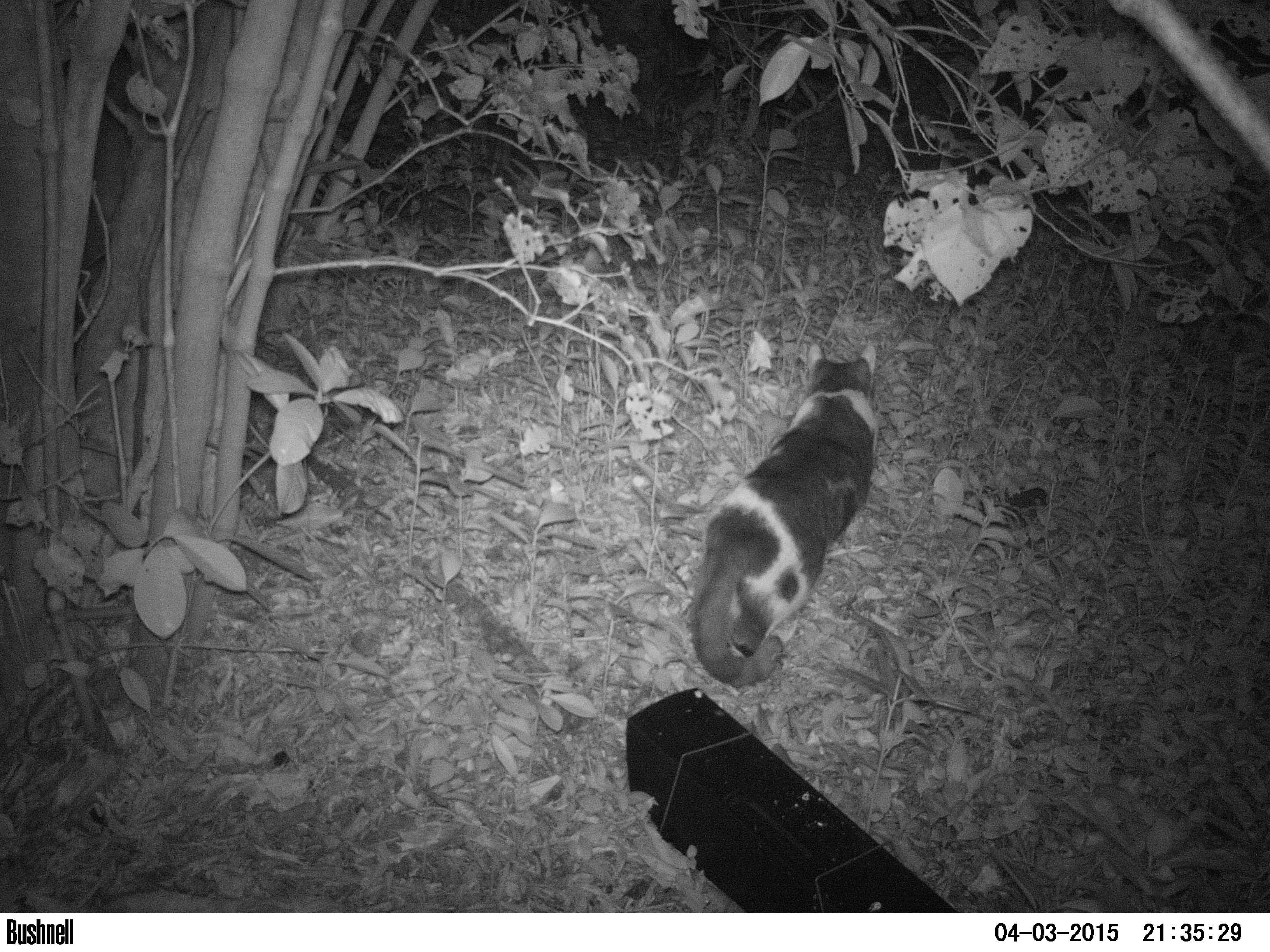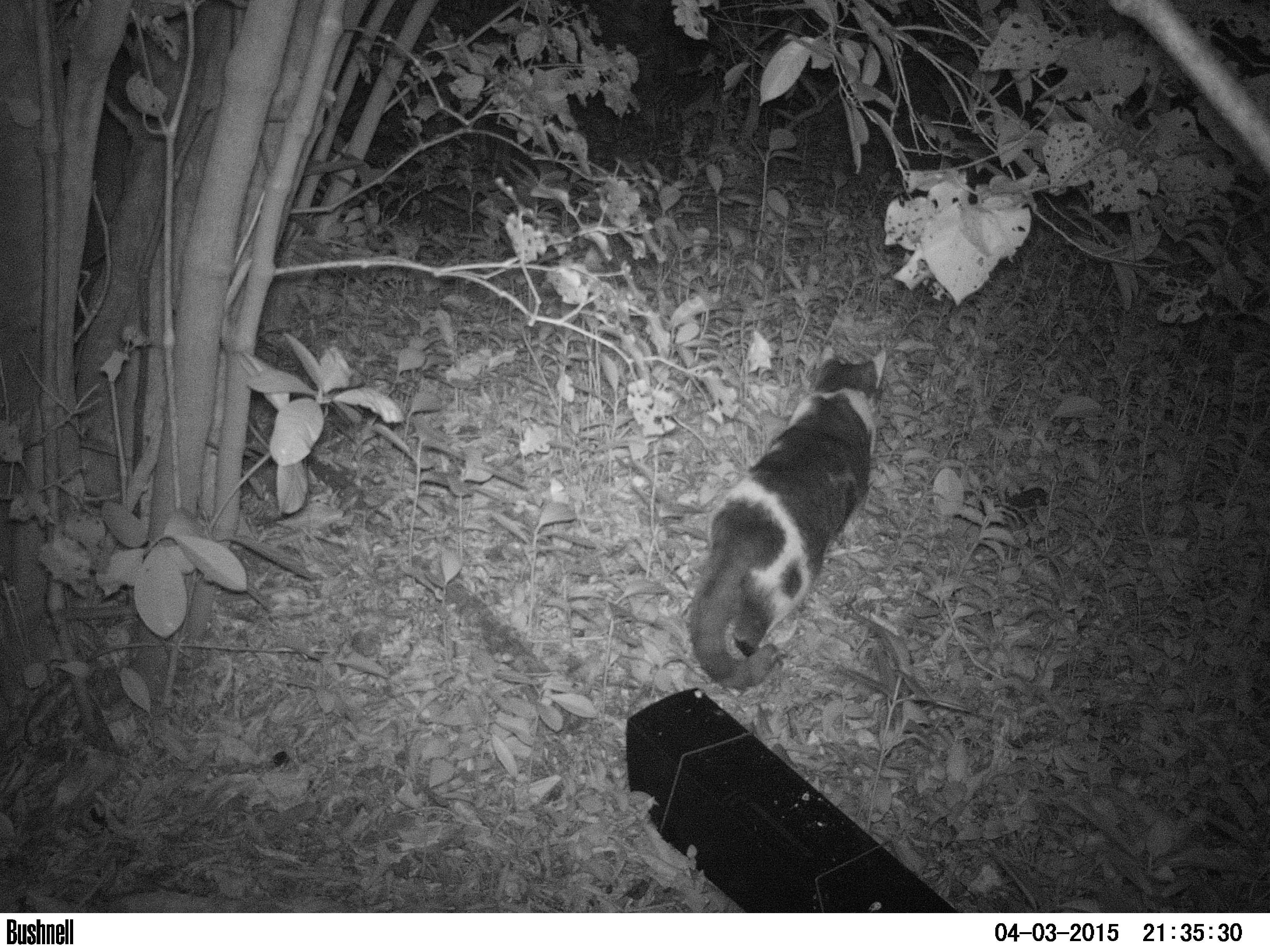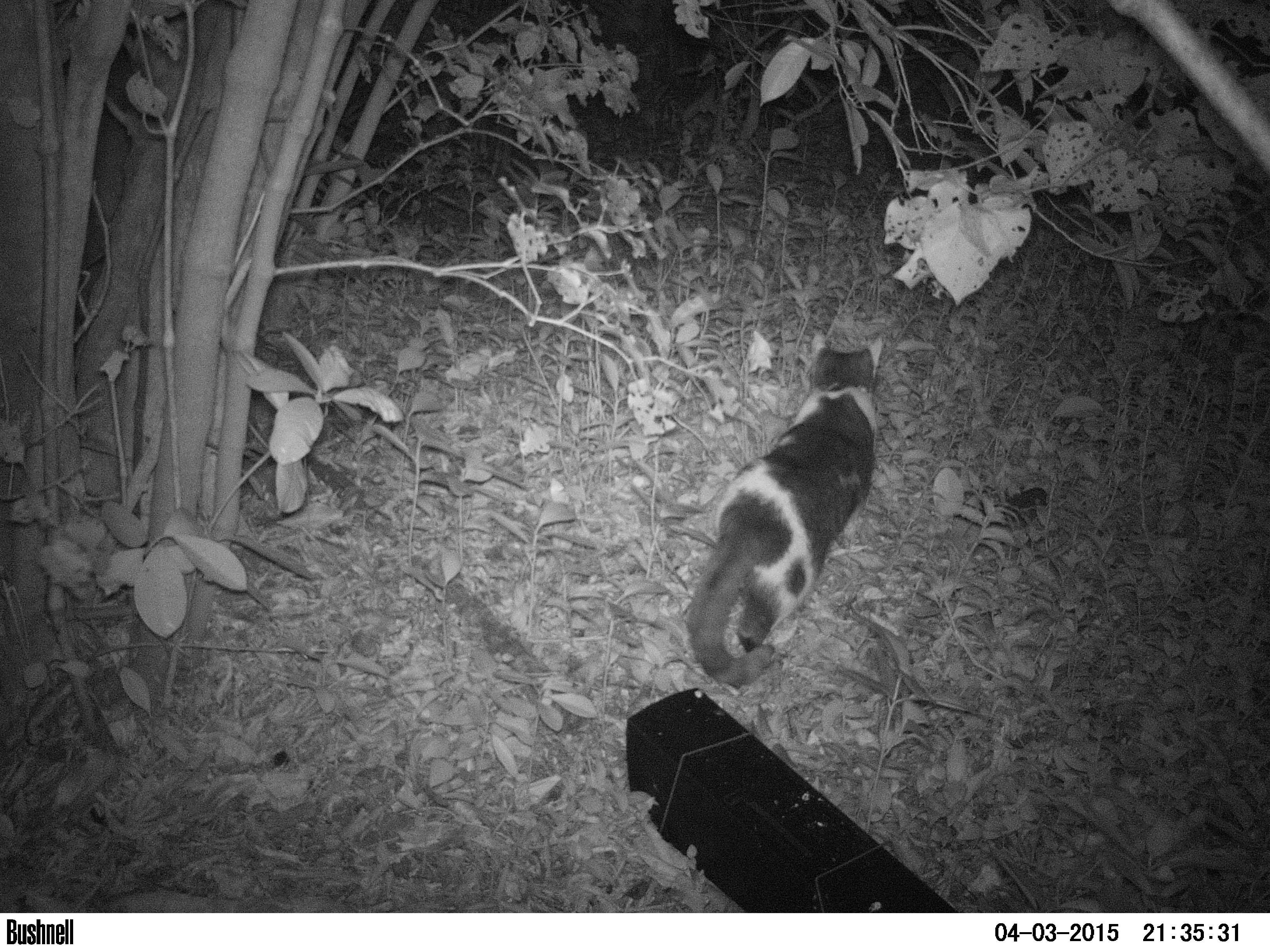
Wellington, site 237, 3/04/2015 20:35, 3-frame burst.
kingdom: Animalia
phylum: Chordata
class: Mammalia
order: Carnivora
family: Felidae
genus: Felis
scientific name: Felis catus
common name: cat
Cat (Felis catus).